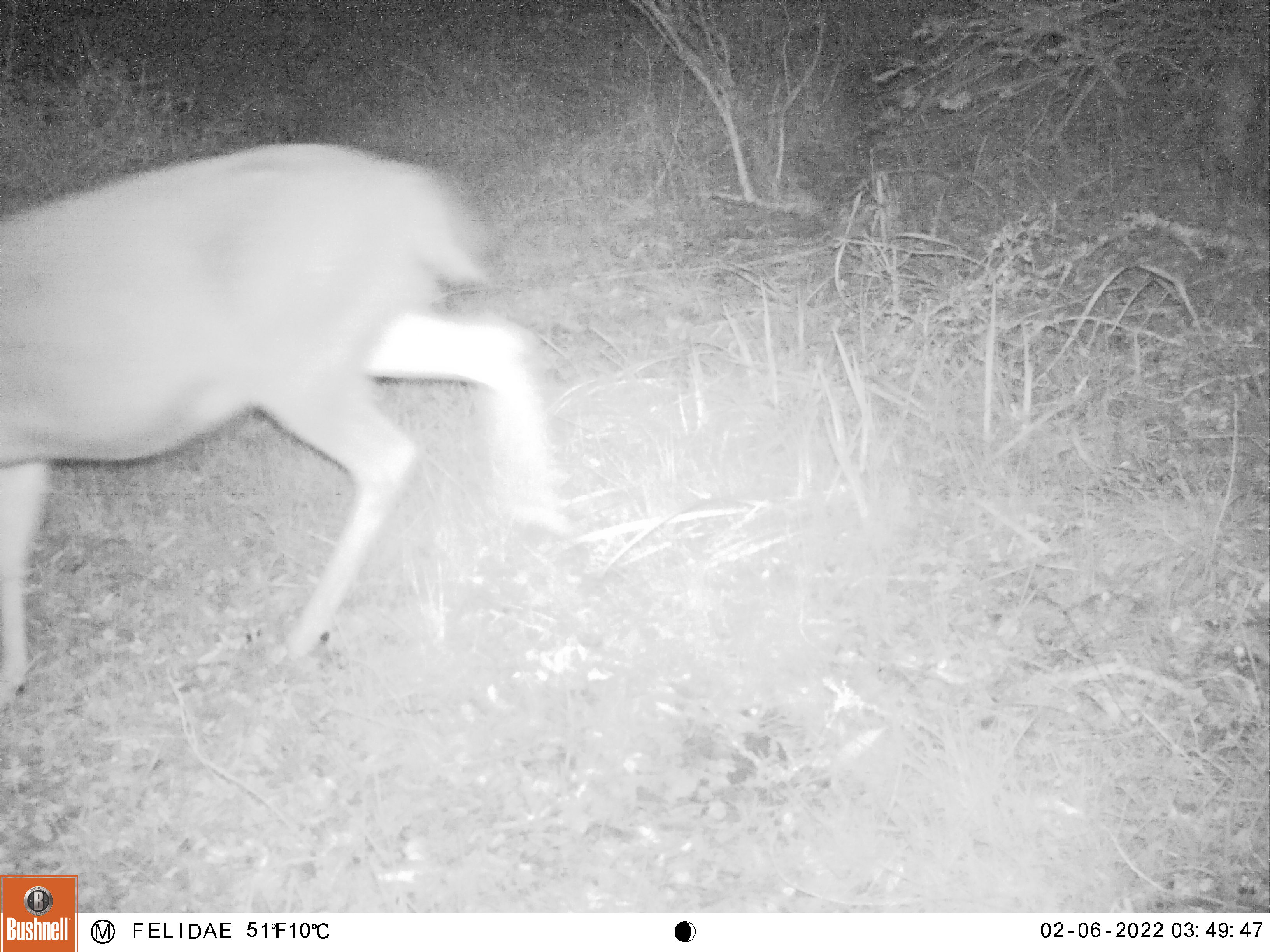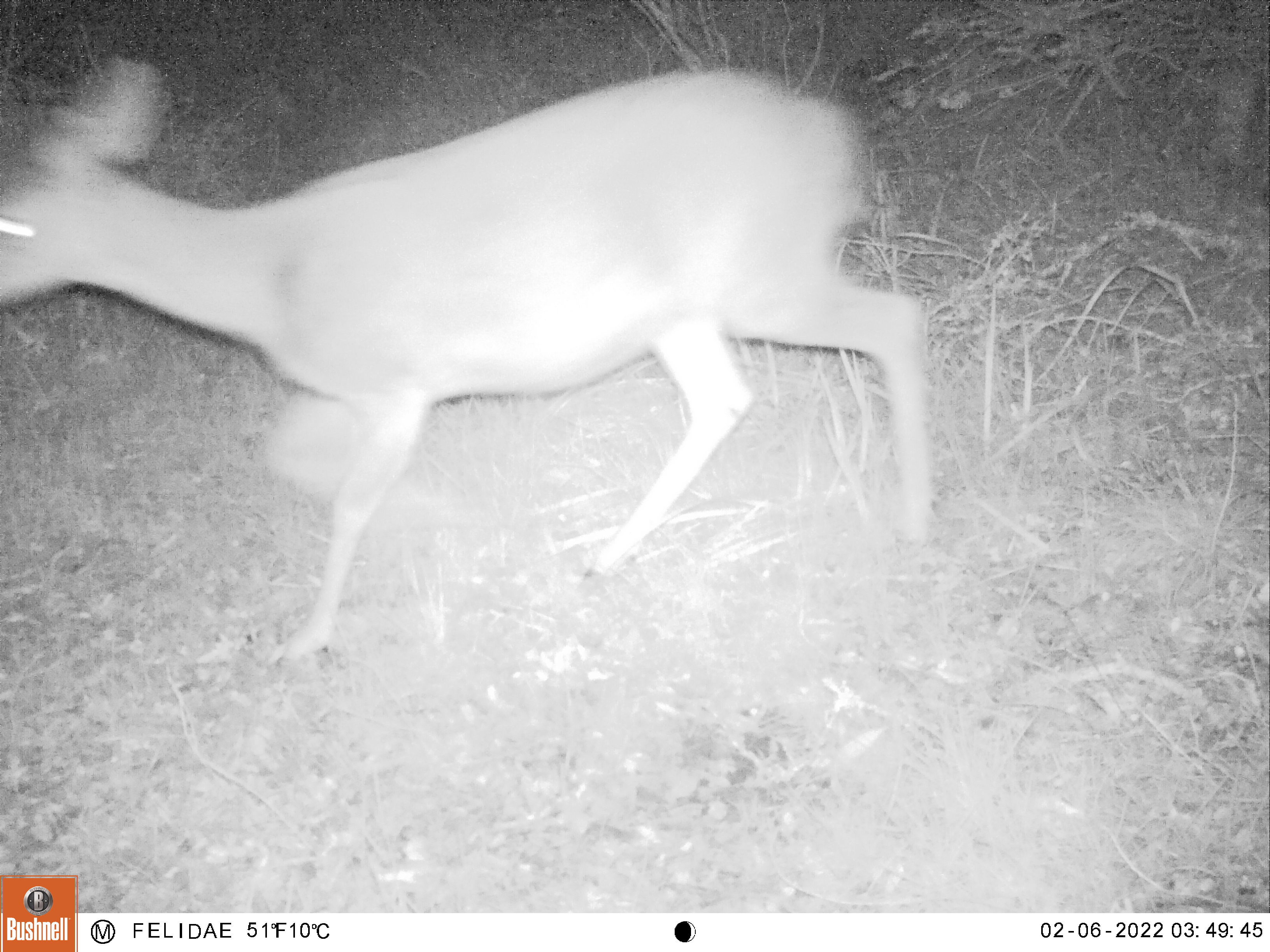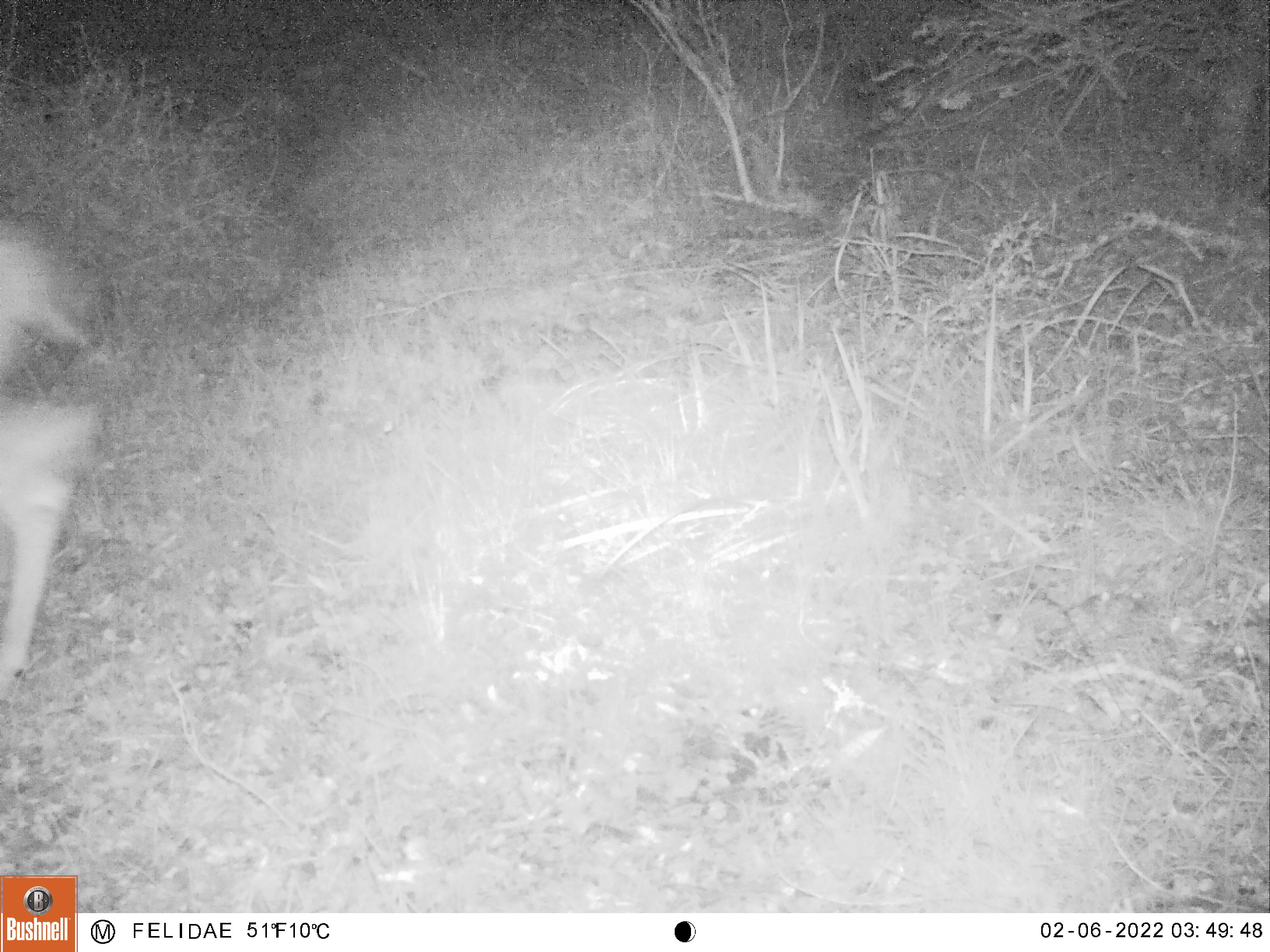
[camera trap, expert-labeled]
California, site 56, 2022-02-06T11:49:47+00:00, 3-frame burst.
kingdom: Animalia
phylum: Chordata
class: Mammalia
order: Artiodactyla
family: Cervidae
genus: Odocoileus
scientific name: Odocoileus hemionus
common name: mule deer